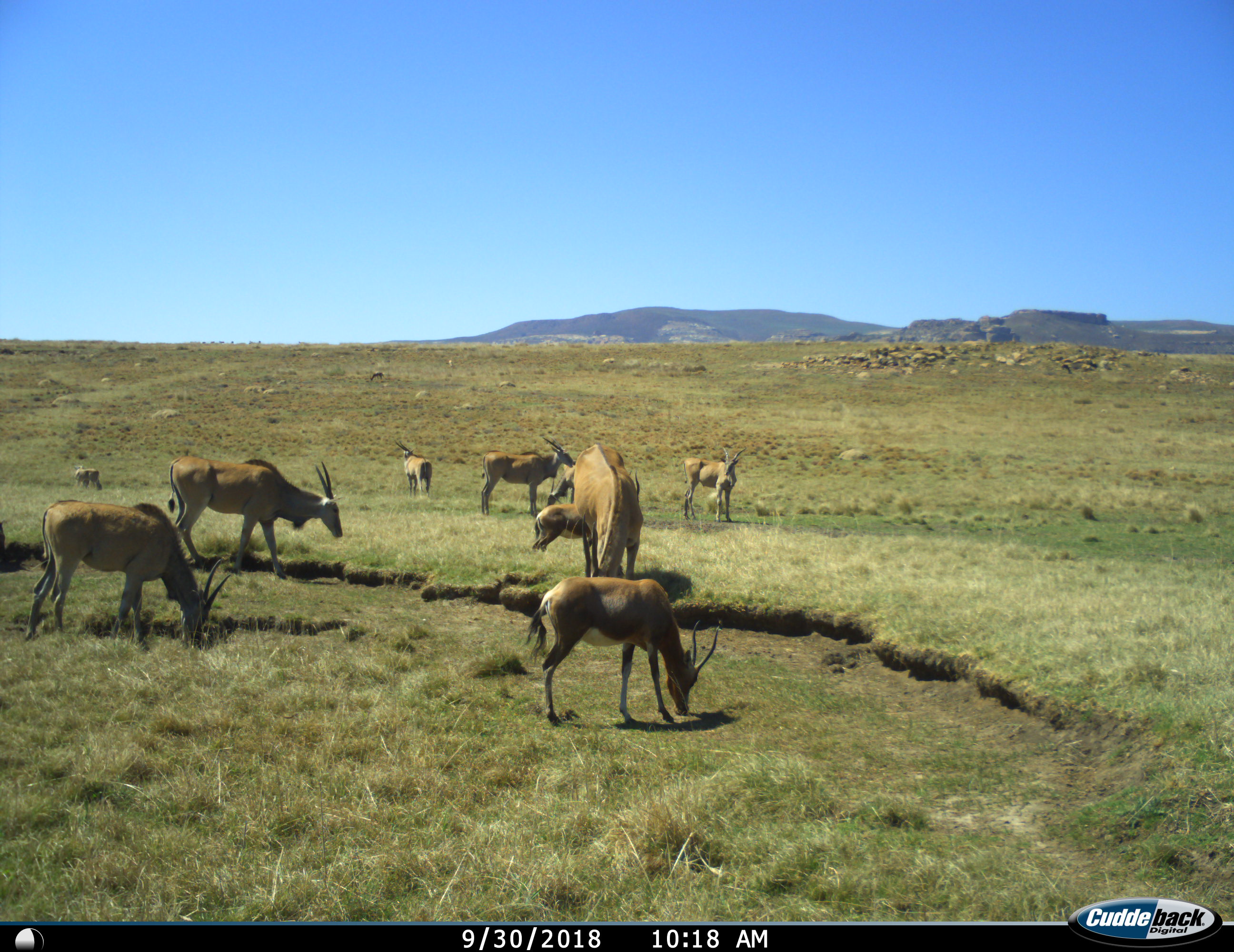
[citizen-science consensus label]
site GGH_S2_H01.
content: unidentified animal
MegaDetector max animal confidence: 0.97